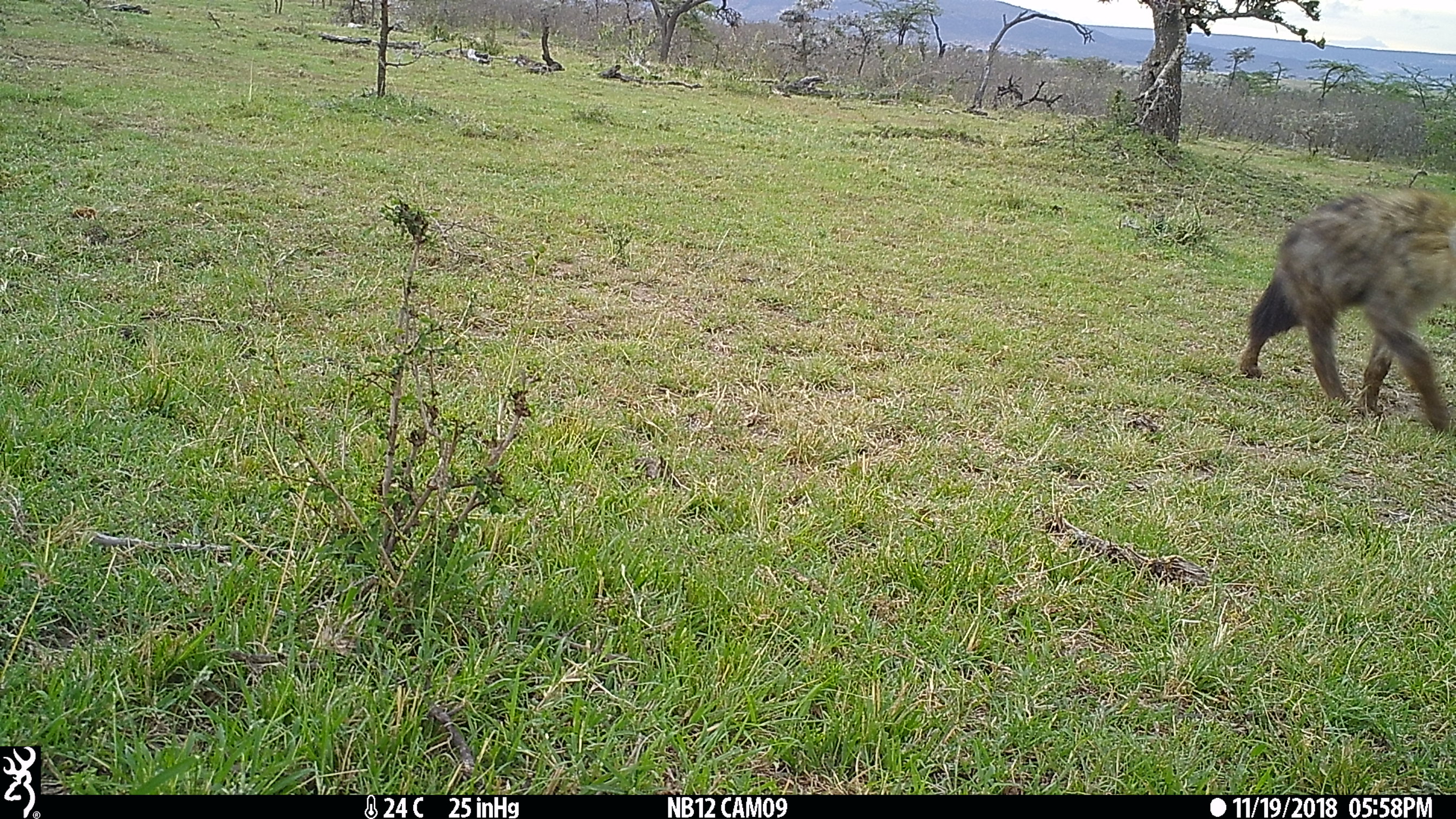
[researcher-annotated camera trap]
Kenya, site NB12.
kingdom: Animalia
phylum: Chordata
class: Mammalia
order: Carnivora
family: Hyaenidae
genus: Crocuta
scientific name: Crocuta crocuta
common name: spotted hyena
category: hyena spotted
Hyena spotted (spotted hyena) (Crocuta crocuta).